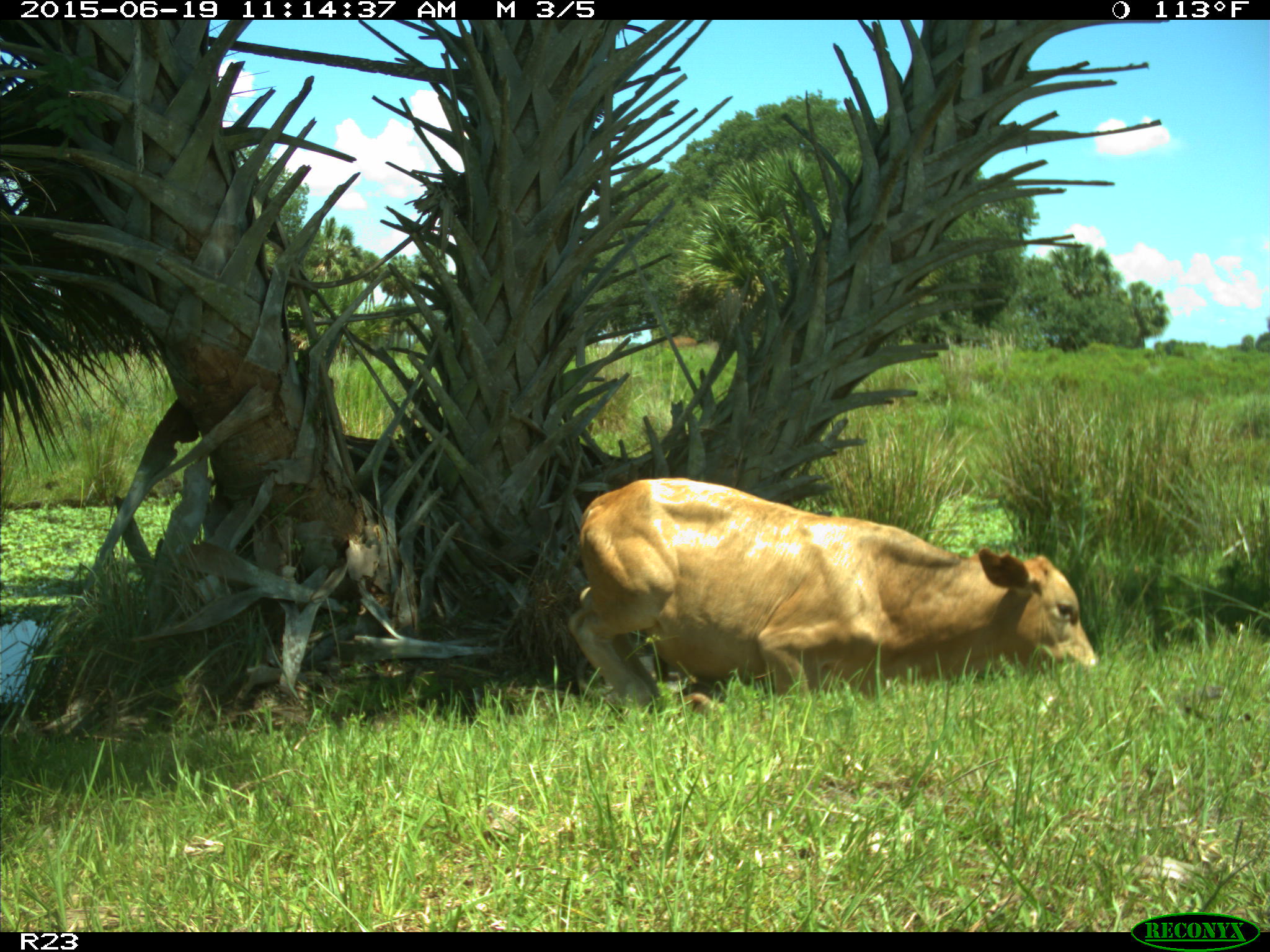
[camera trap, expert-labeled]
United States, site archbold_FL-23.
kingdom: Animalia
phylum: Chordata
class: Mammalia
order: Artiodactyla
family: Bovidae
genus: Bos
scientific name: Bos taurus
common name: domestic cow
Bos taurus (domestic cow).